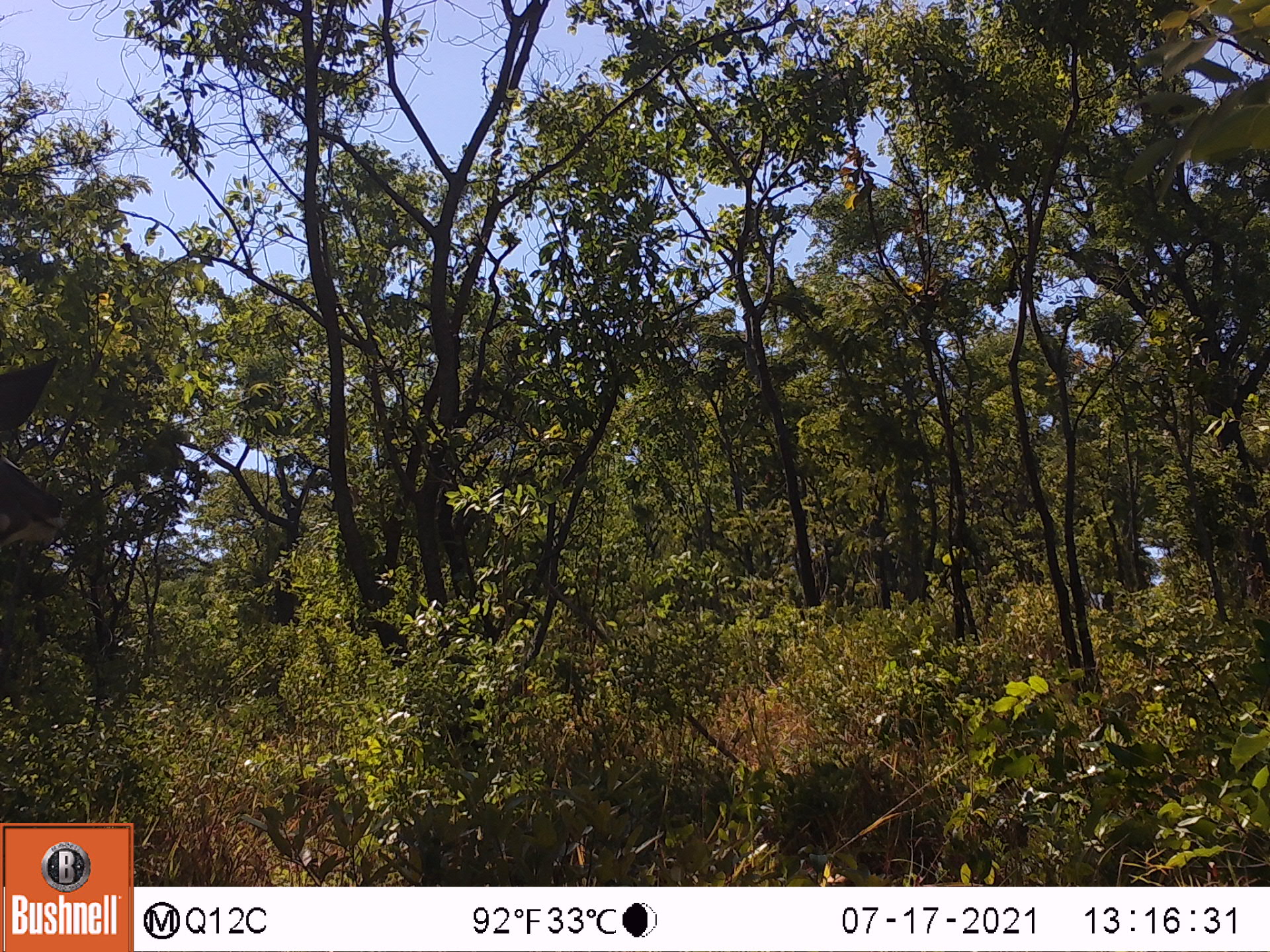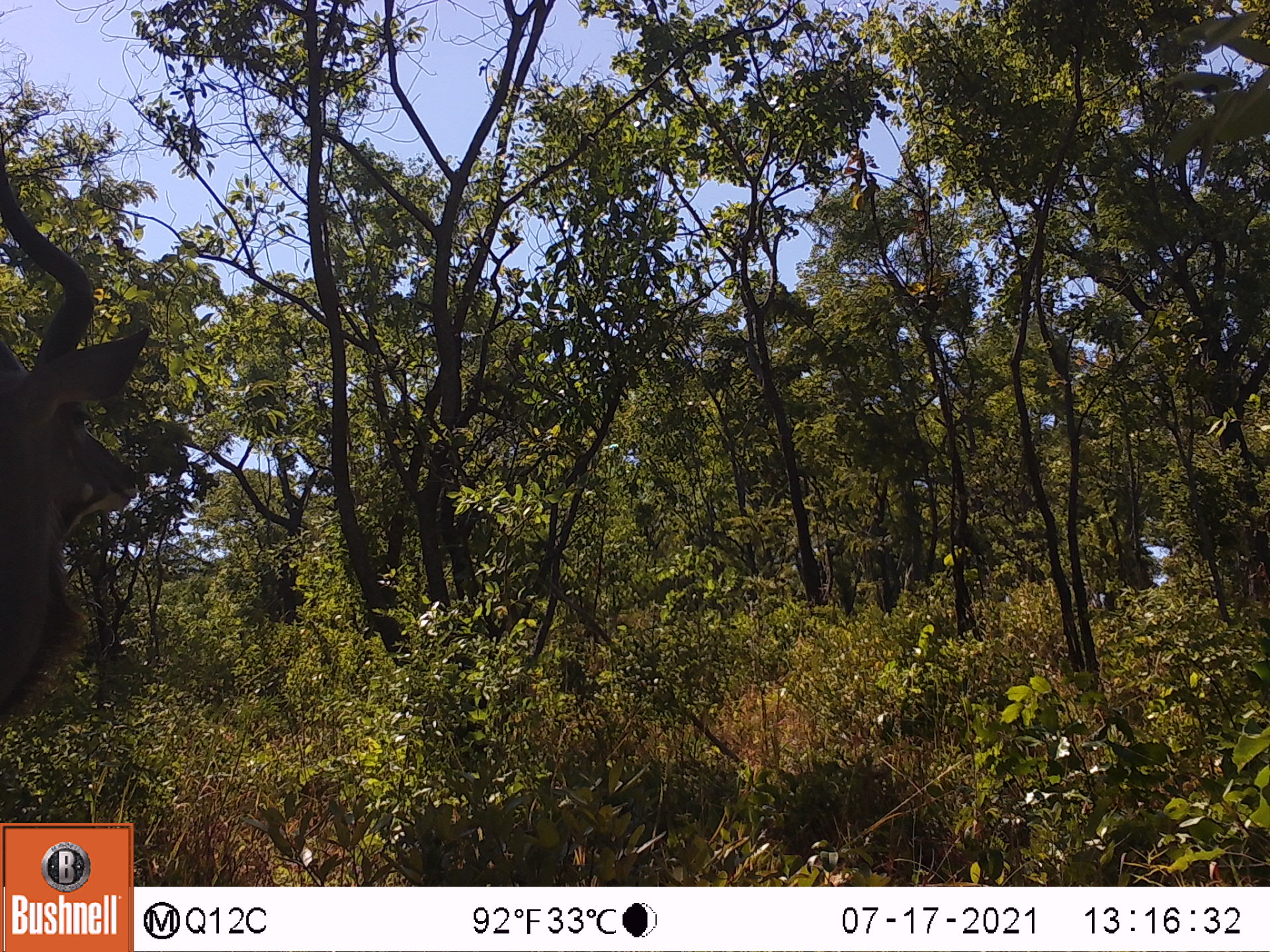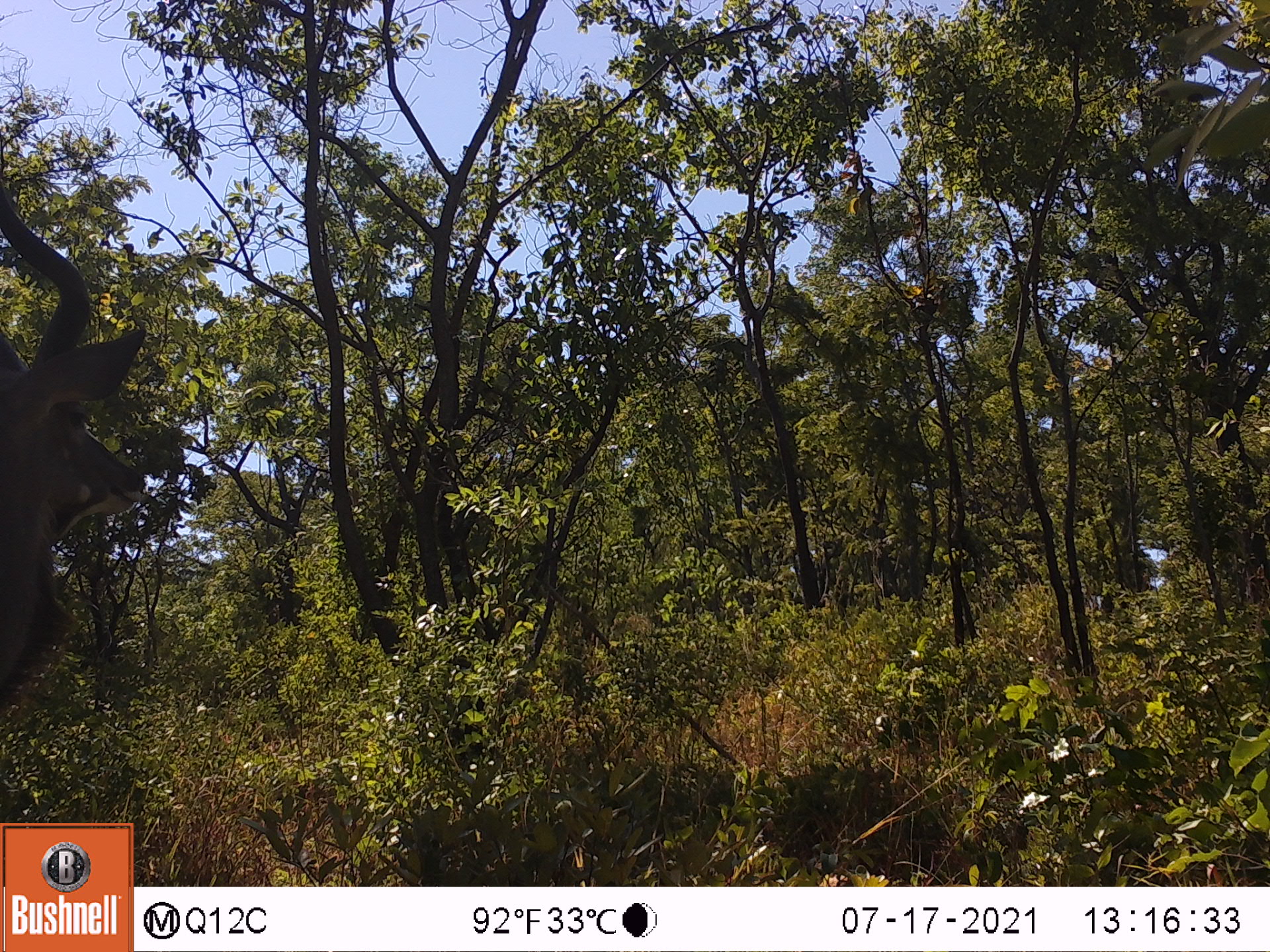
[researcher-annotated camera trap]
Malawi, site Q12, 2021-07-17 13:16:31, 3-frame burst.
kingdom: Animalia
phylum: Chordata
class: Mammalia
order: Artiodactyla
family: Bovidae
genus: Tragelaphus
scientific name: Tragelaphus strepsiceros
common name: greater kudu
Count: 1.